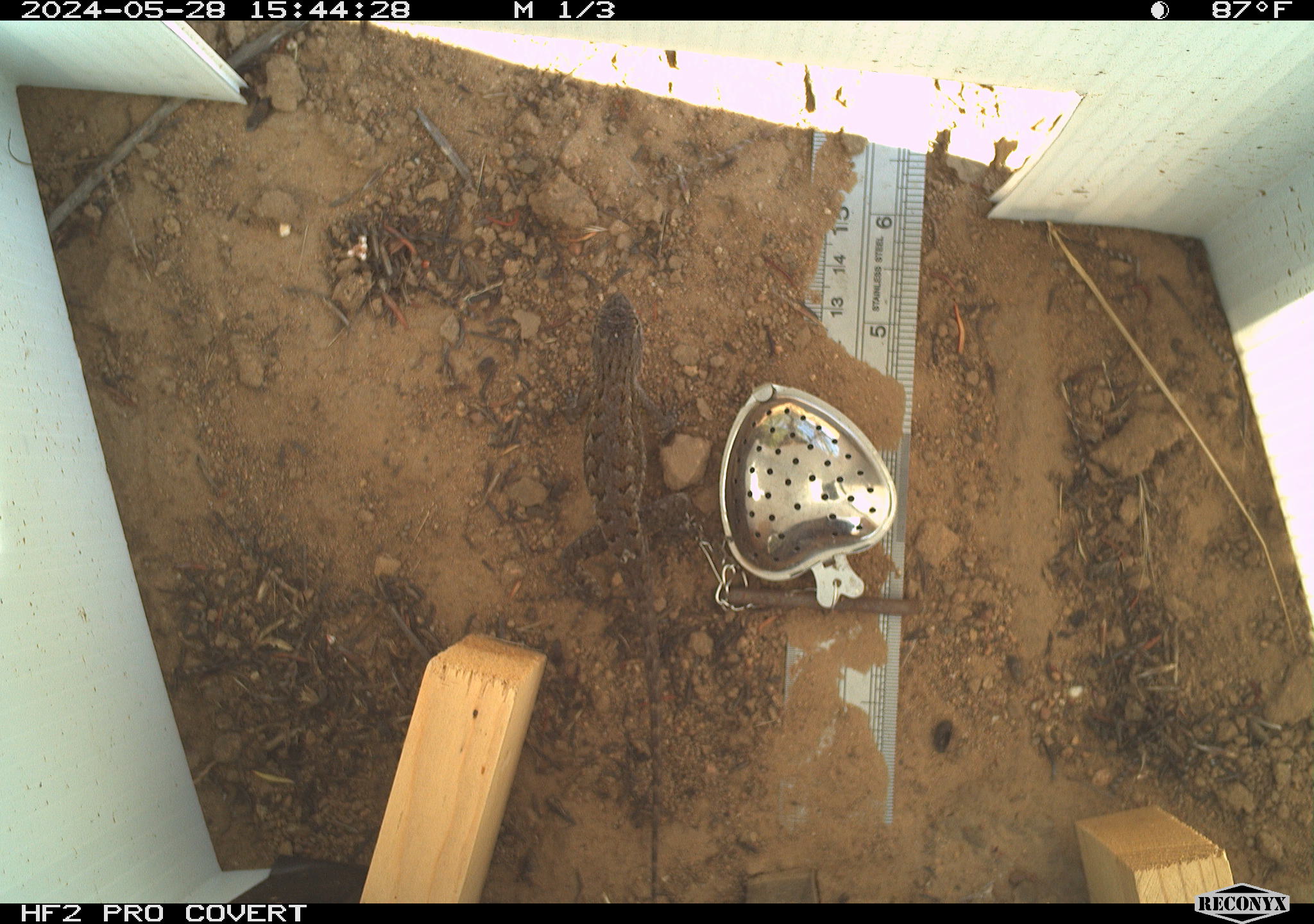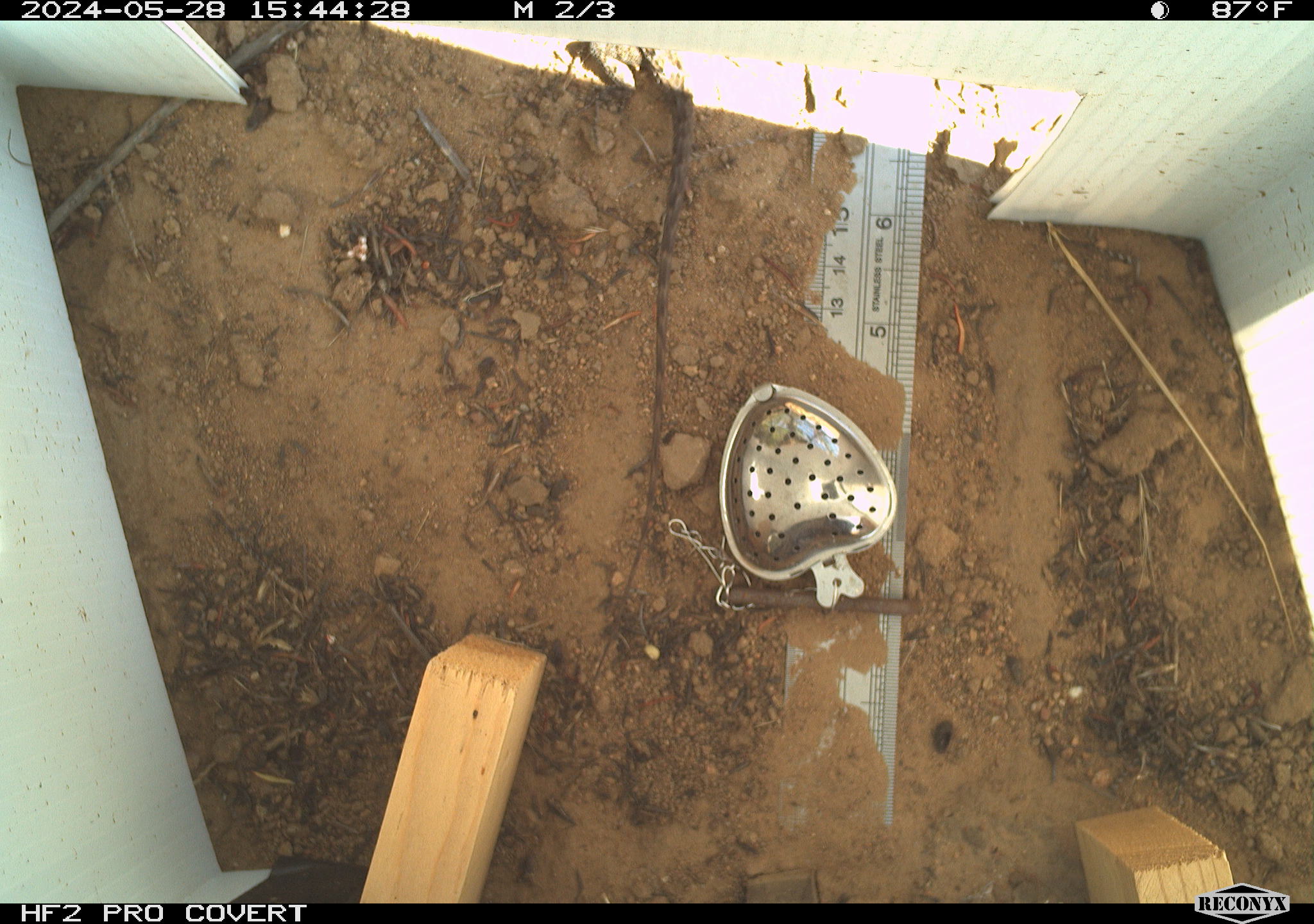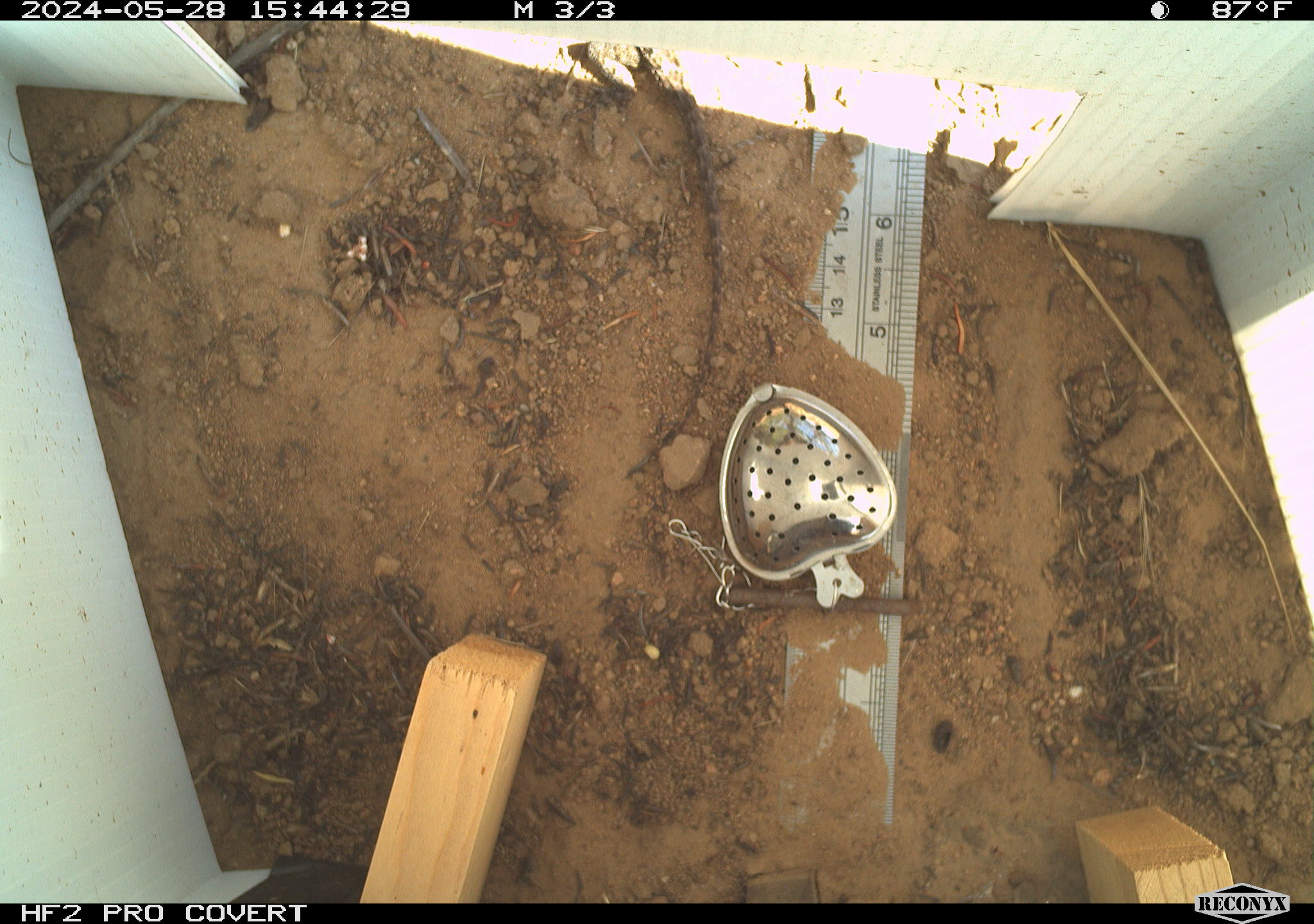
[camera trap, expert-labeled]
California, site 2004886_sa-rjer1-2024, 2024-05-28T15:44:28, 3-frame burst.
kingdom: Animalia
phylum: Chordata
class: Reptilia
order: Squamata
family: Phrynosomatidae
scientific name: Phrynosomatidae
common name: phrynosomatid lizards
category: phrynosomatidae family